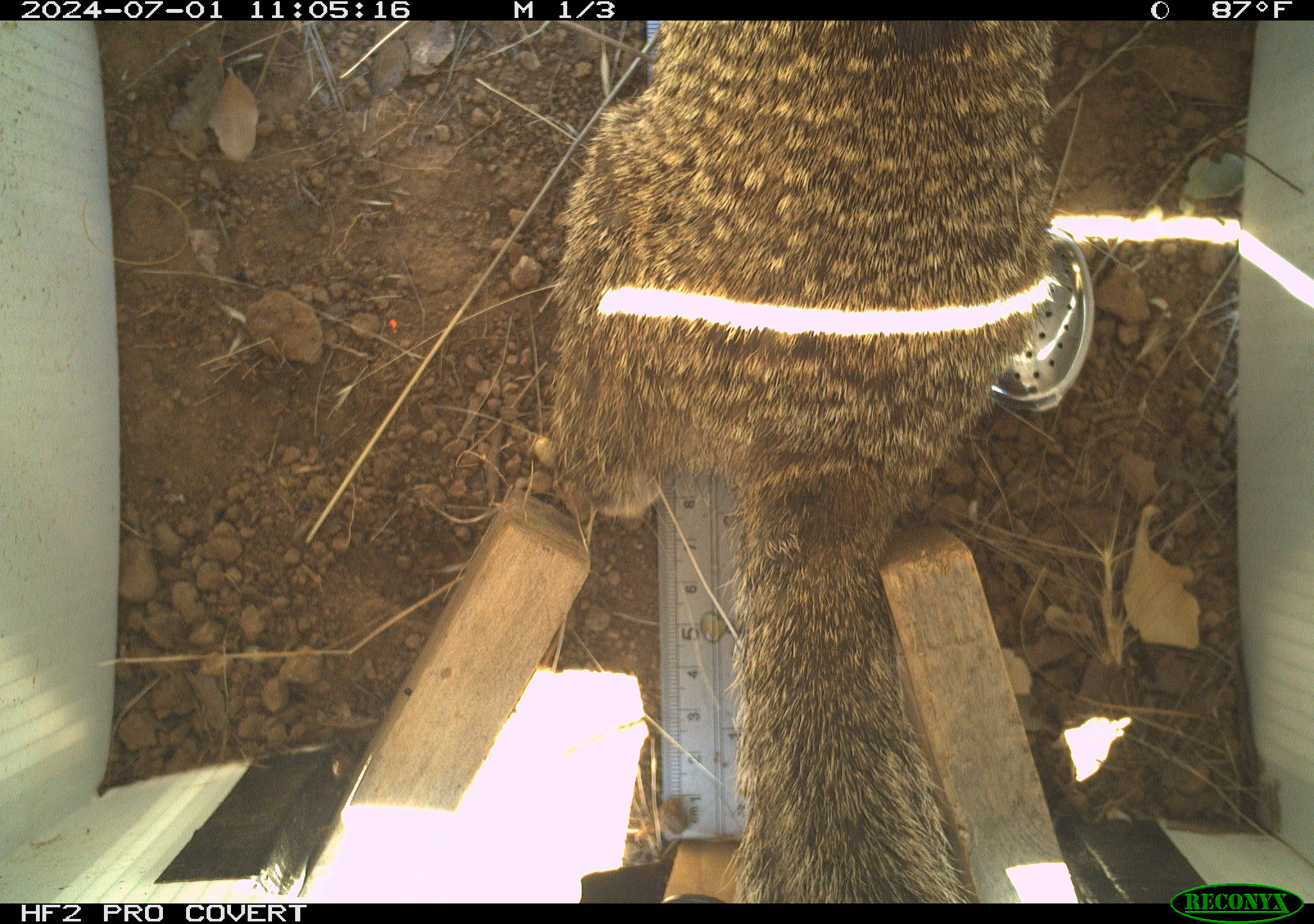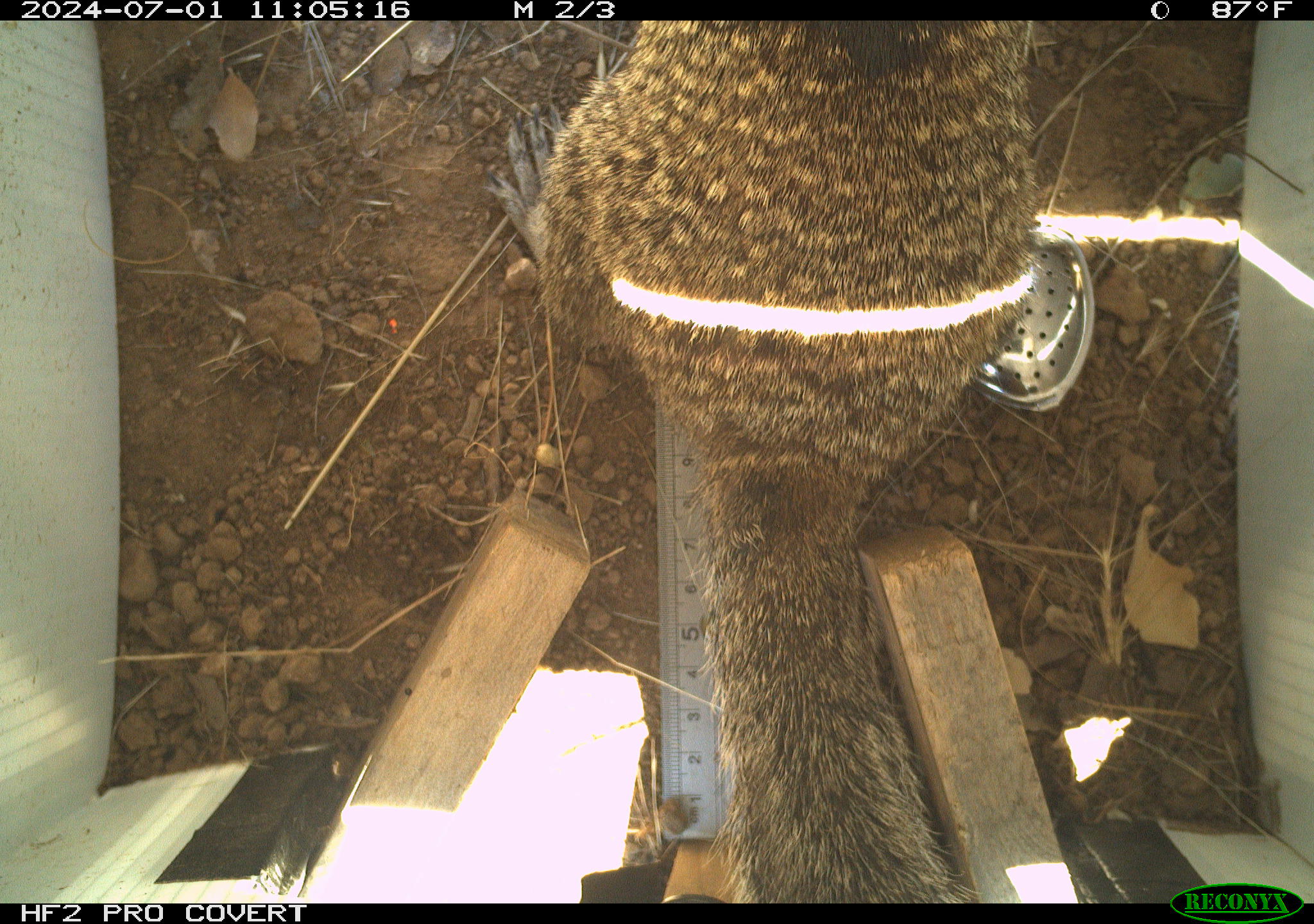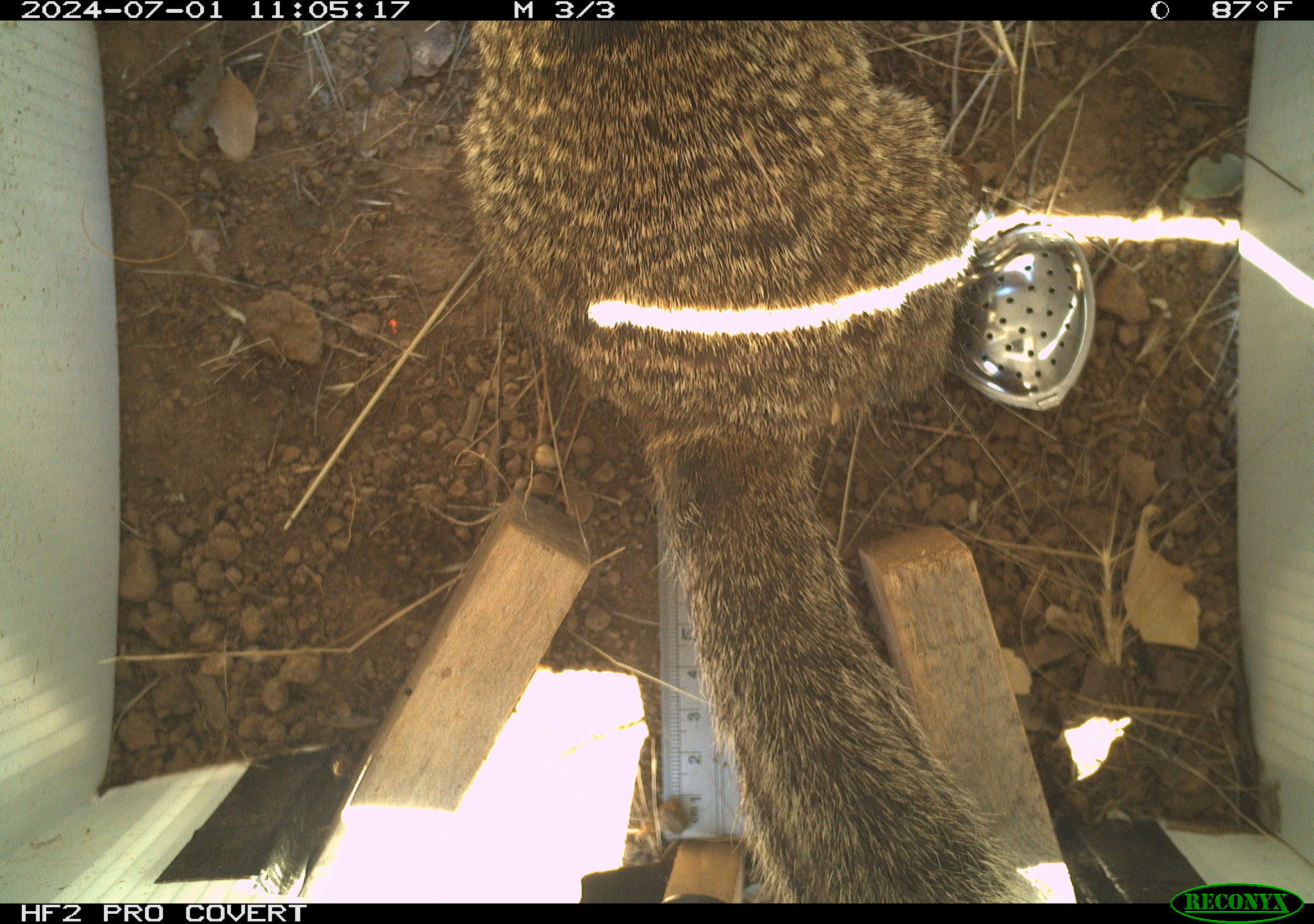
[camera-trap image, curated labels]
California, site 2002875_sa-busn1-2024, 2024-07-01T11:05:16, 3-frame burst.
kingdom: Animalia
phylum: Chordata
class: Mammalia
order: Rodentia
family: Sciuridae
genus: Otospermophilus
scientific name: Otospermophilus beecheyi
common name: california ground squirrel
California ground squirrel (Otospermophilus beecheyi).